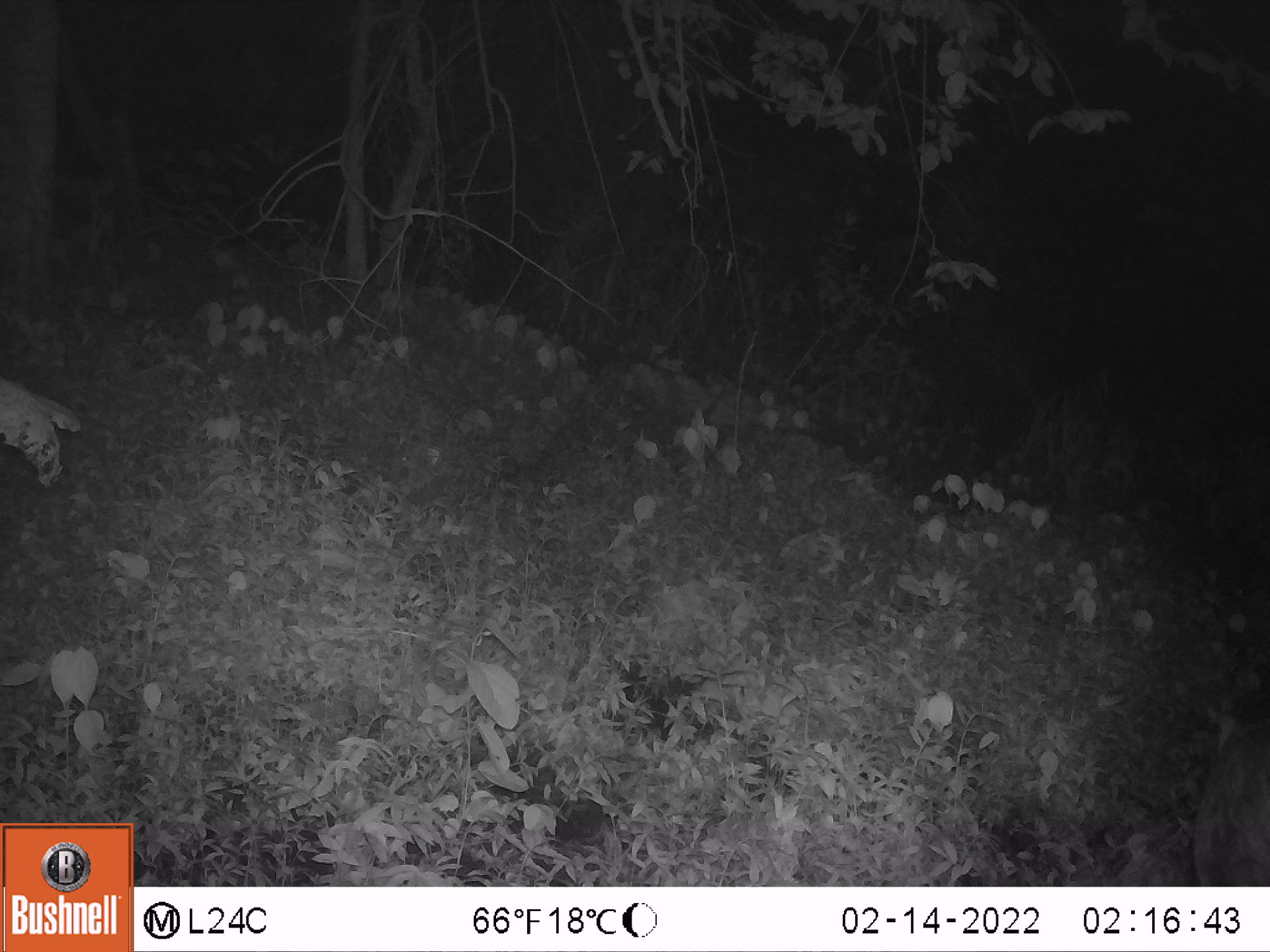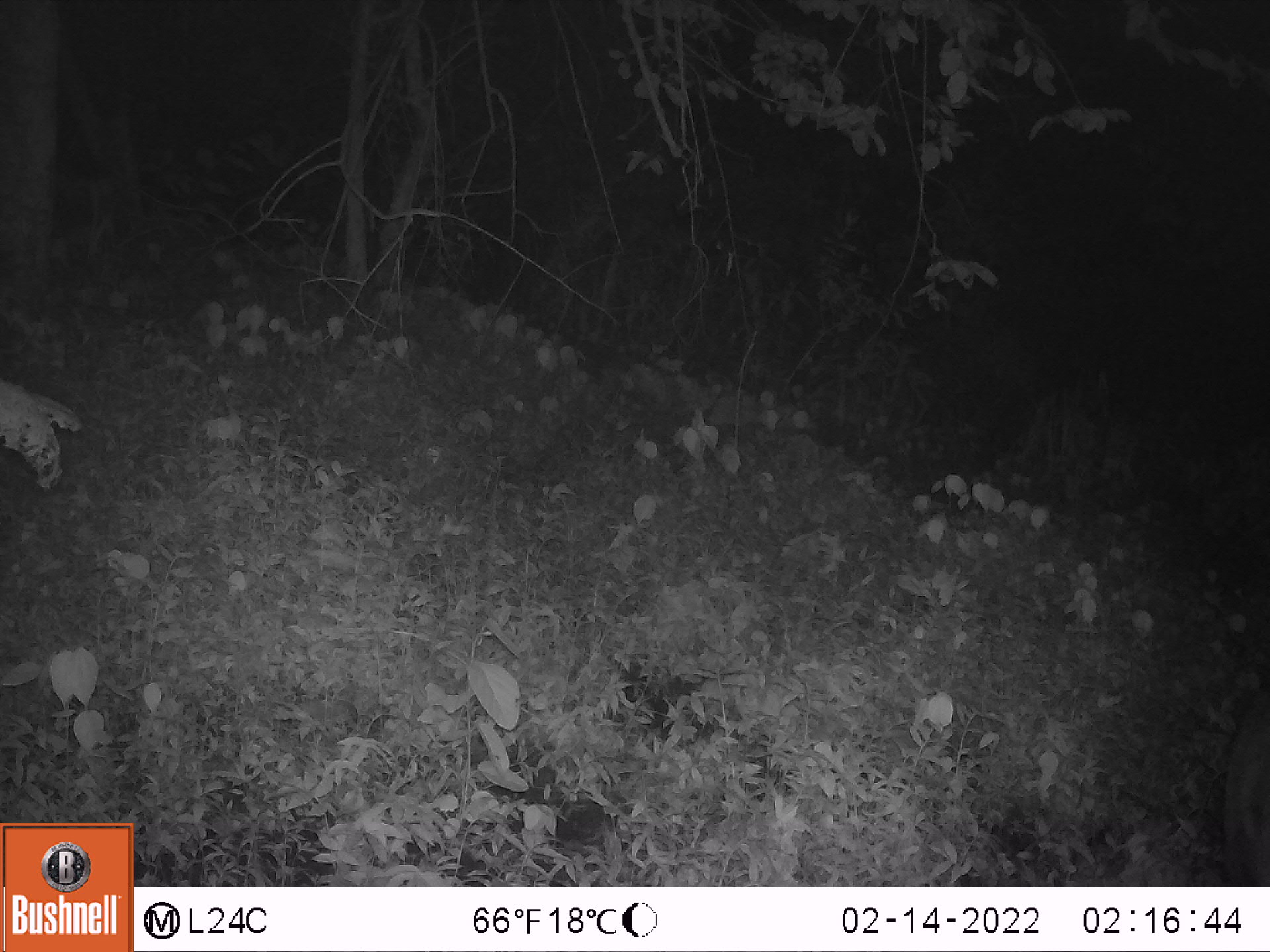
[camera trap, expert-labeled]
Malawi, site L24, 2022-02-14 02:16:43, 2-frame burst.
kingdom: Animalia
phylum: Chordata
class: Mammalia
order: Artiodactyla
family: Suidae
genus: Phacochoerus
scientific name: Phacochoerus africanus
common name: common warthog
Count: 1.